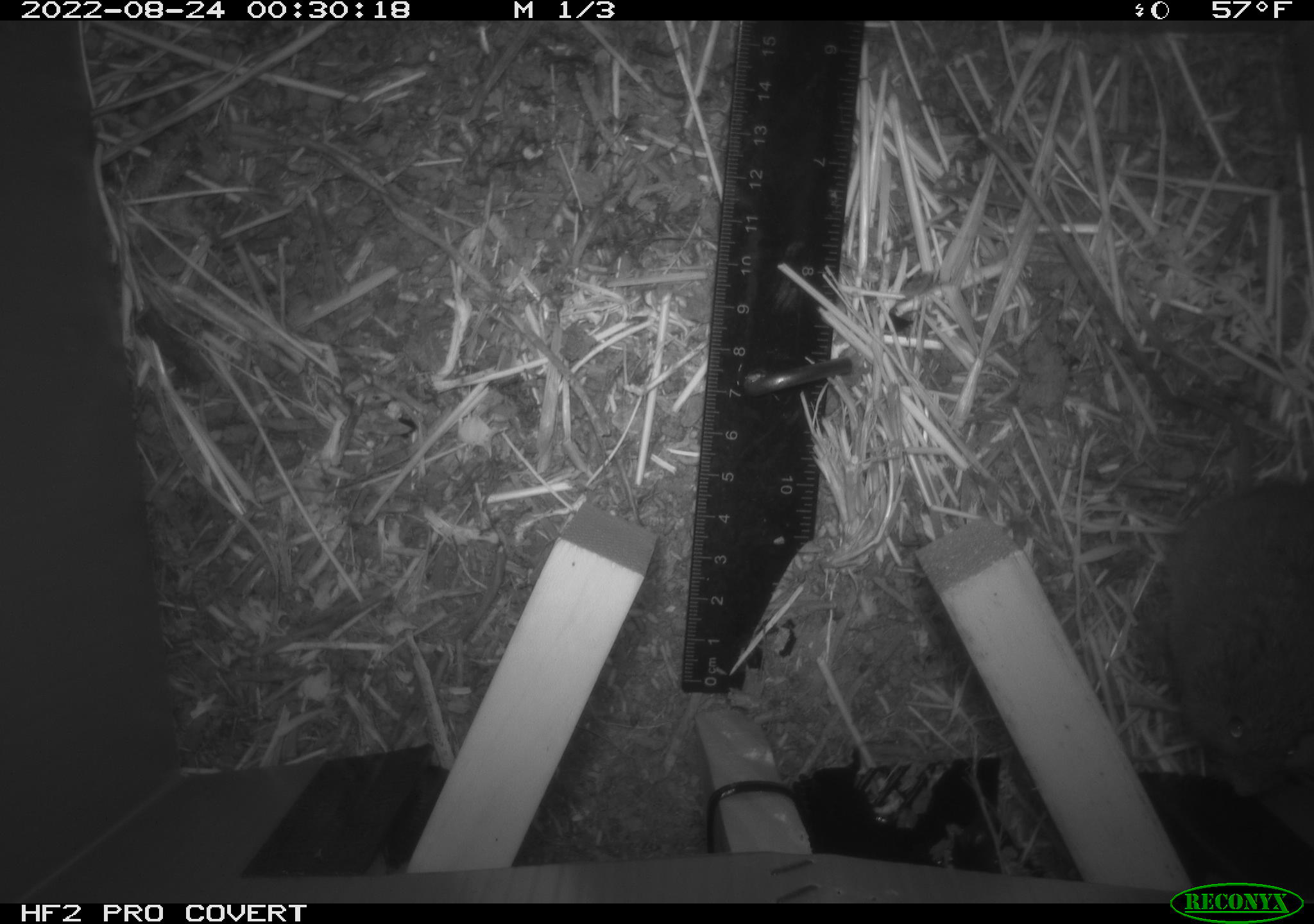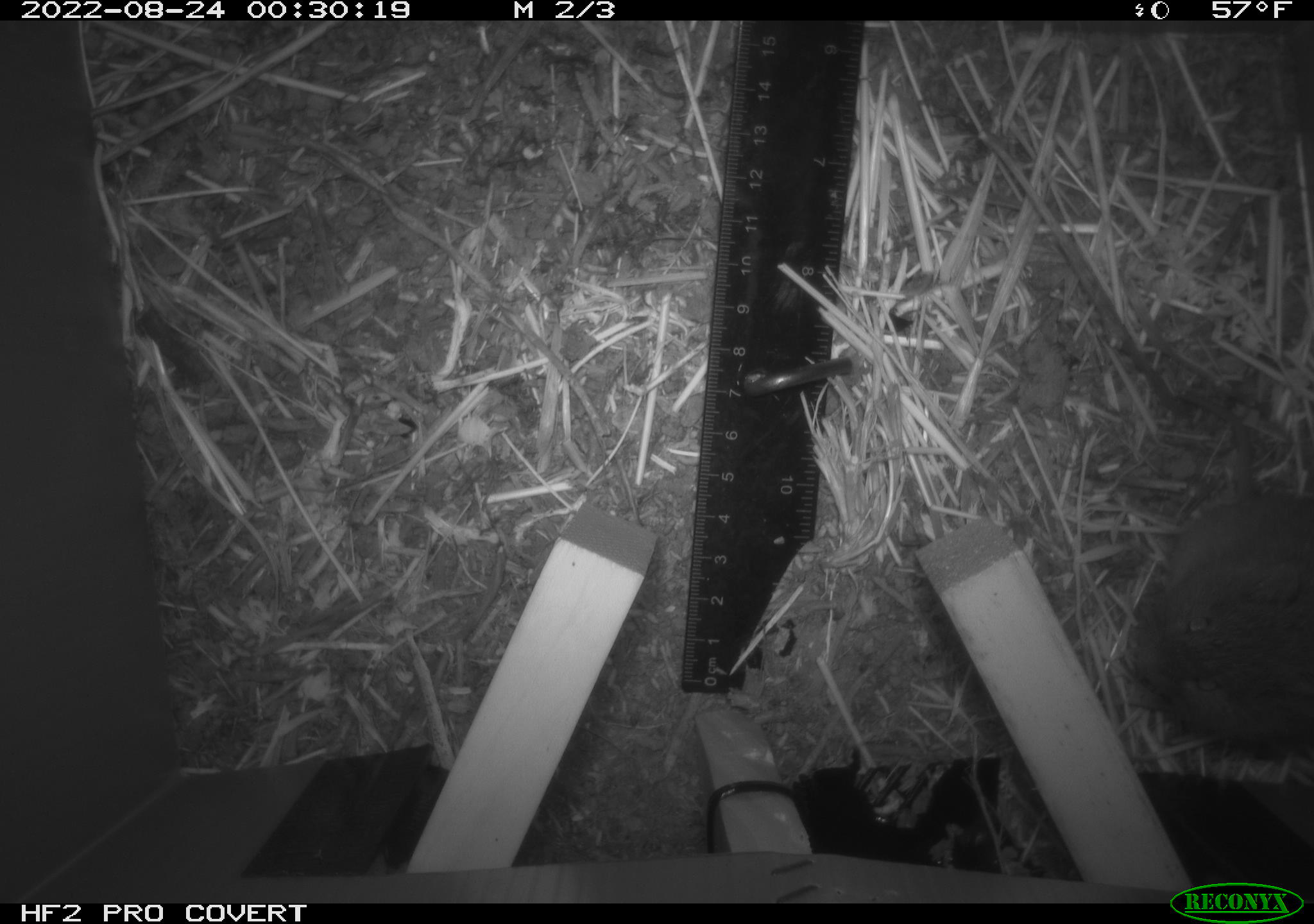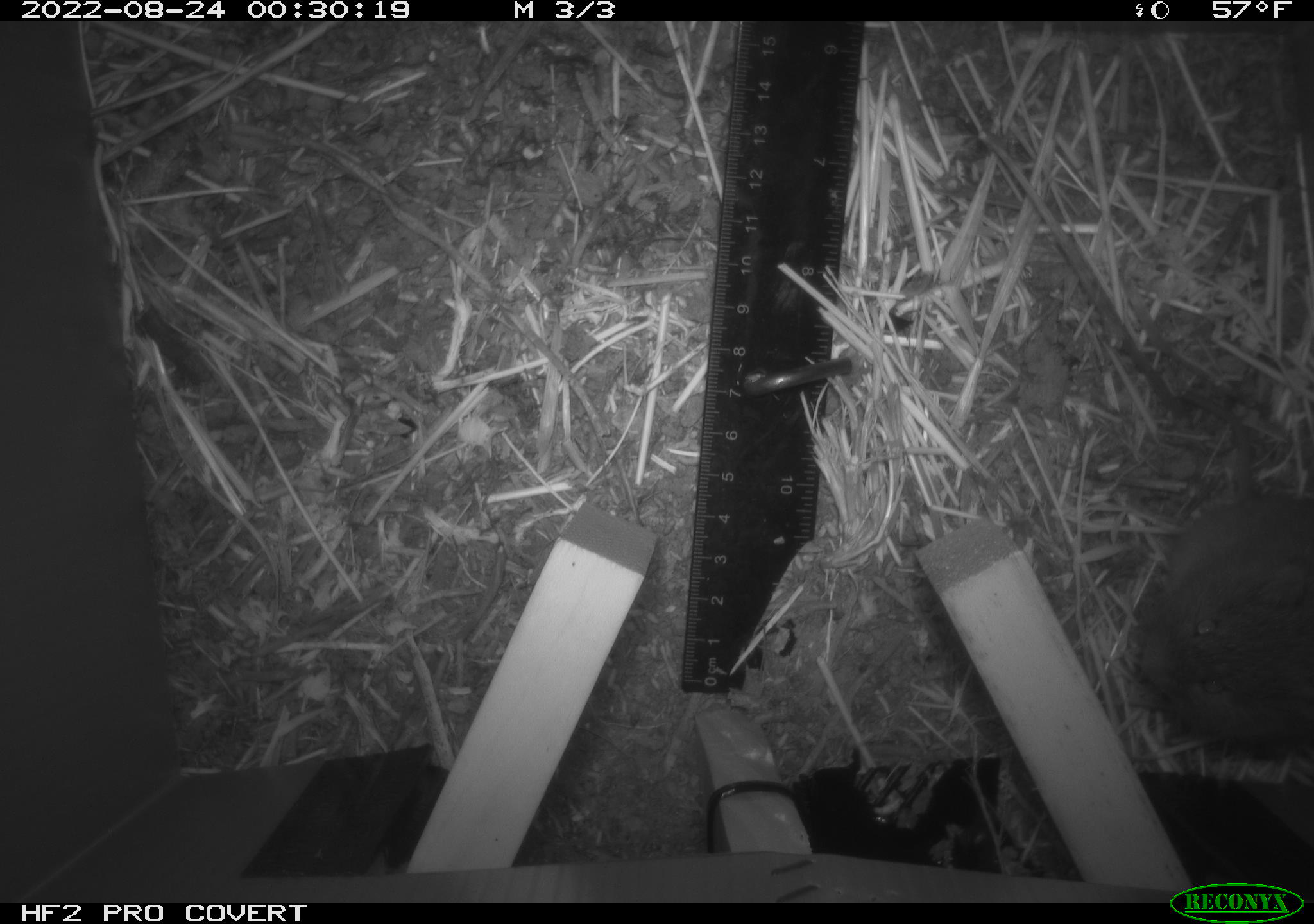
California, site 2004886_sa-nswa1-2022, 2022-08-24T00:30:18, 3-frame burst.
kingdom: Animalia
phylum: Chordata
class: Mammalia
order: Rodentia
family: Cricetidae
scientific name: Cricetidae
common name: hamsters, voles, lemmings, and allies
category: cricetidae family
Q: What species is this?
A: Cricetidae family (hamsters, voles, lemmings, and allies) (Cricetidae).